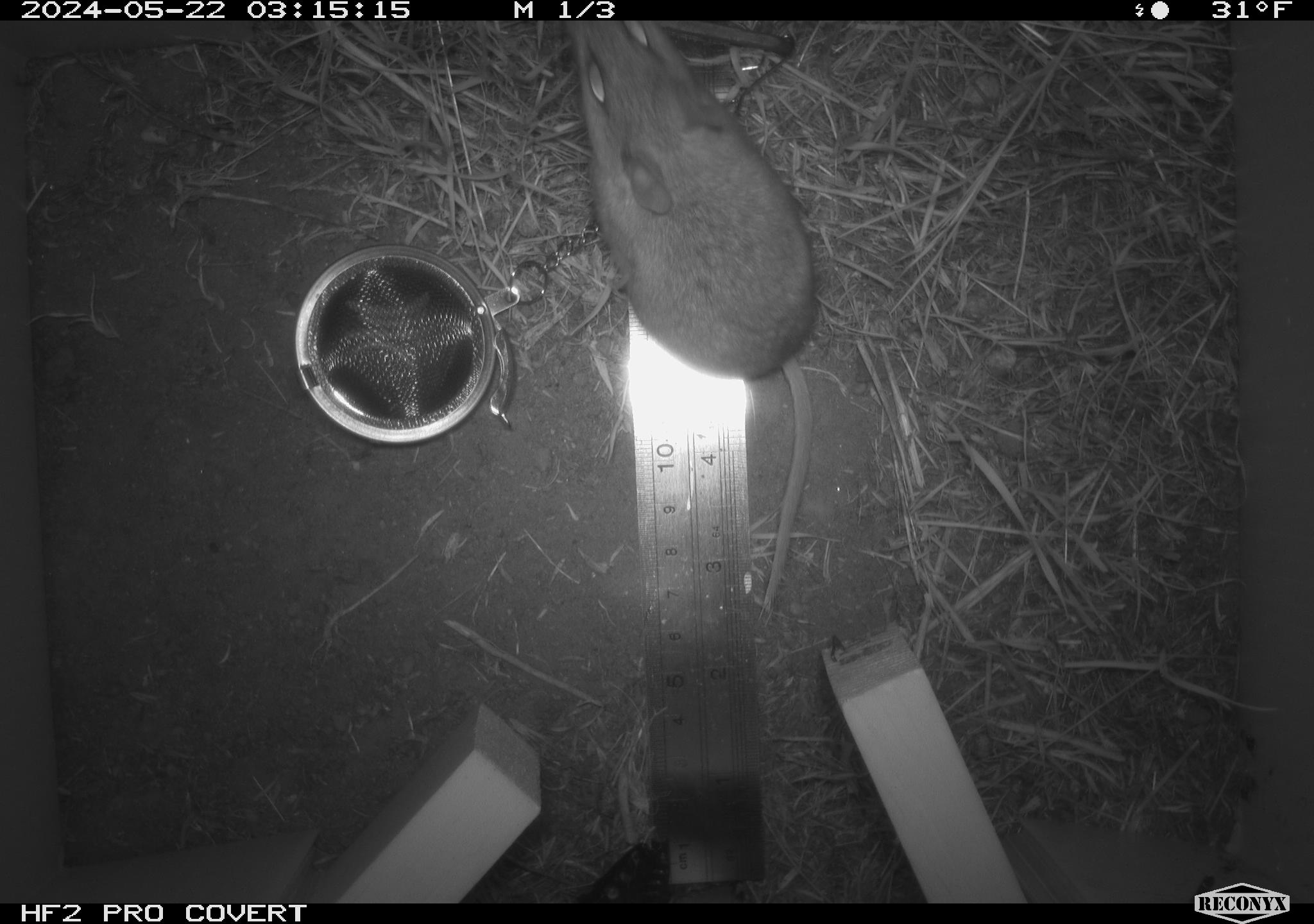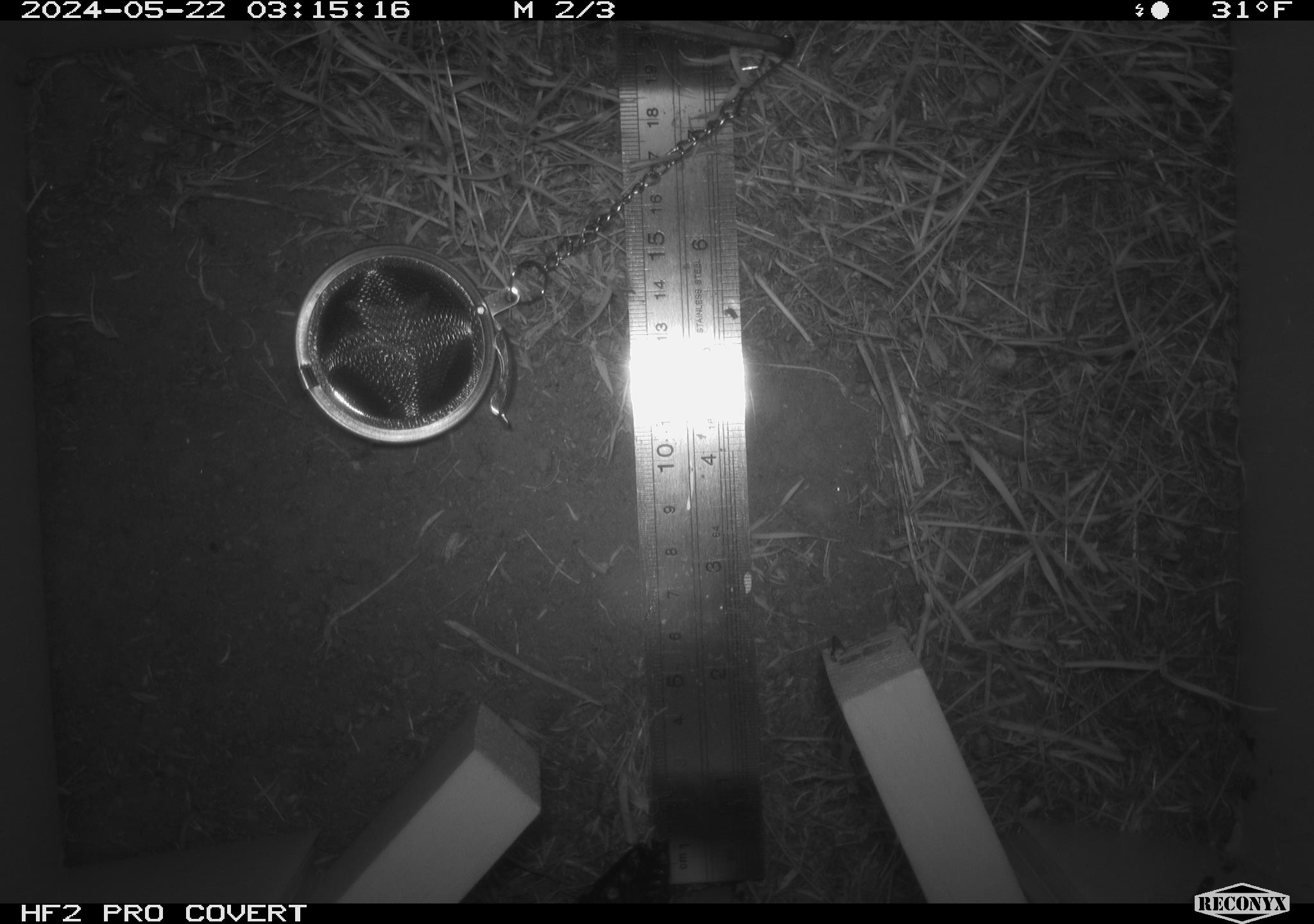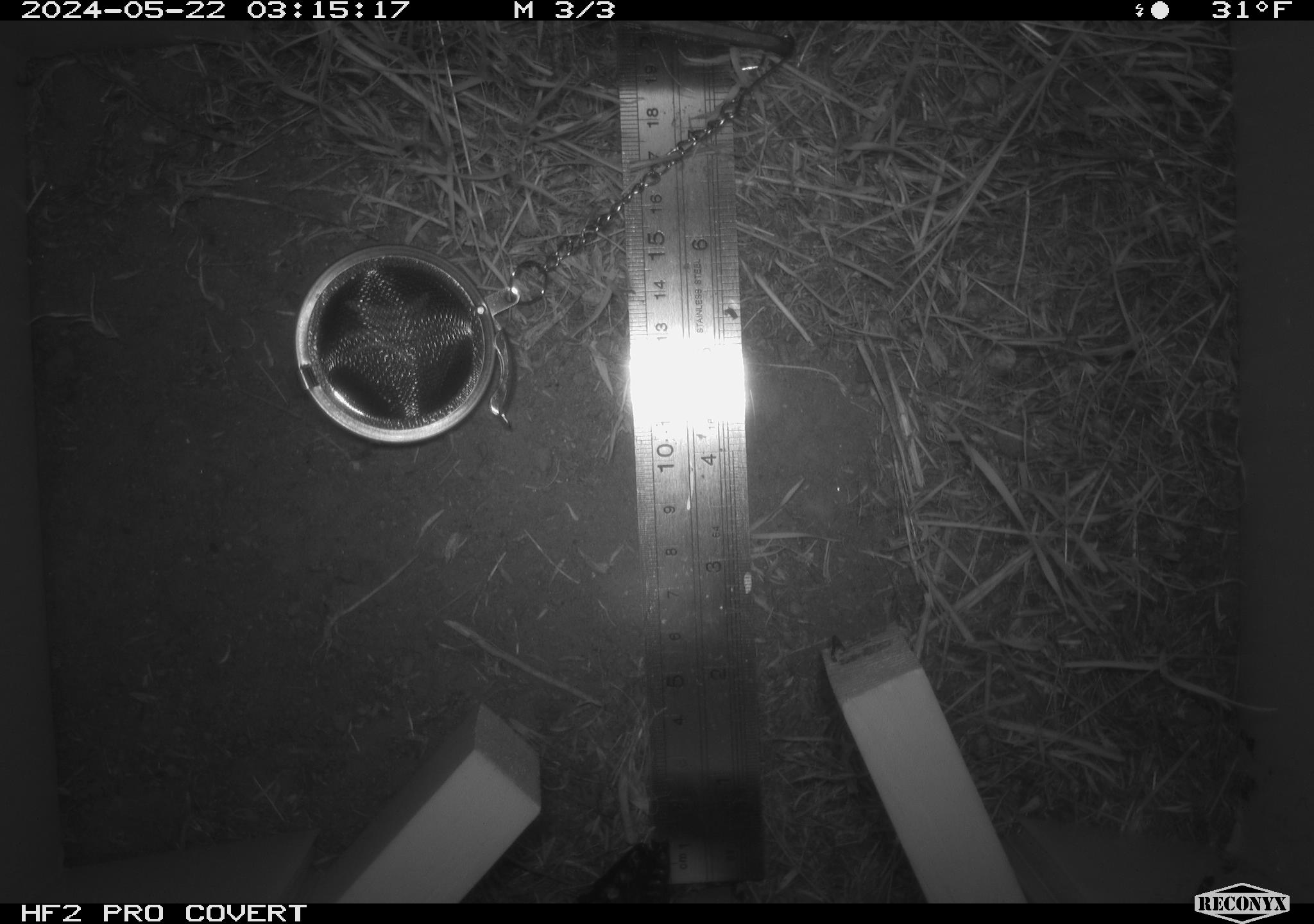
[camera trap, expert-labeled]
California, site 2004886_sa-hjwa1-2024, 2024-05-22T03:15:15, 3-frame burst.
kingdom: Animalia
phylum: Chordata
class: Mammalia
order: Rodentia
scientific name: Rodentia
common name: rodent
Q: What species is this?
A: Rodent (Rodentia).